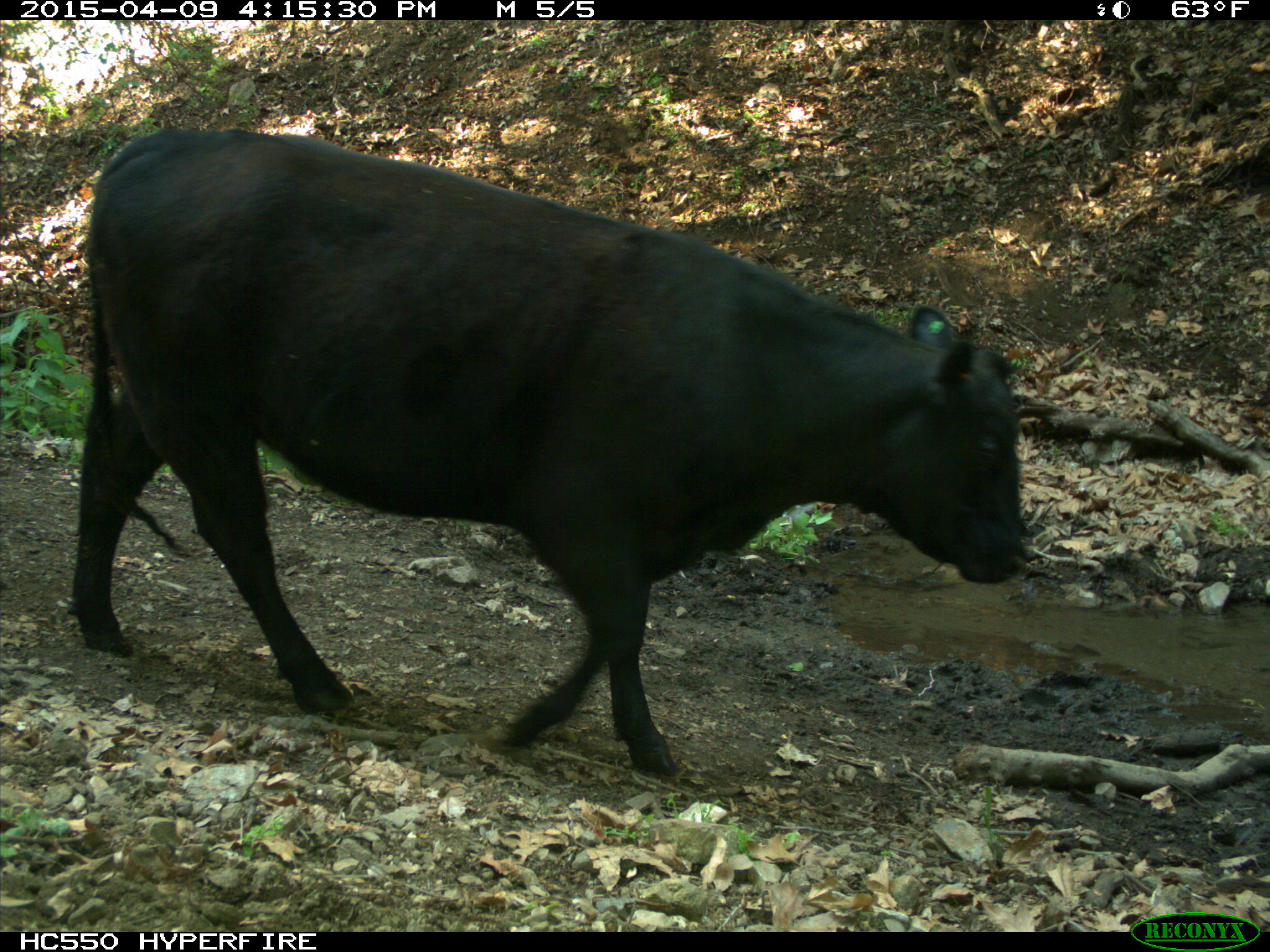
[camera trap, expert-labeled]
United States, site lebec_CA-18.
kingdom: Animalia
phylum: Chordata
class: Mammalia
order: Artiodactyla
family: Bovidae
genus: Bos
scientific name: Bos taurus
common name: domestic cow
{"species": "Bos taurus (domestic cow)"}